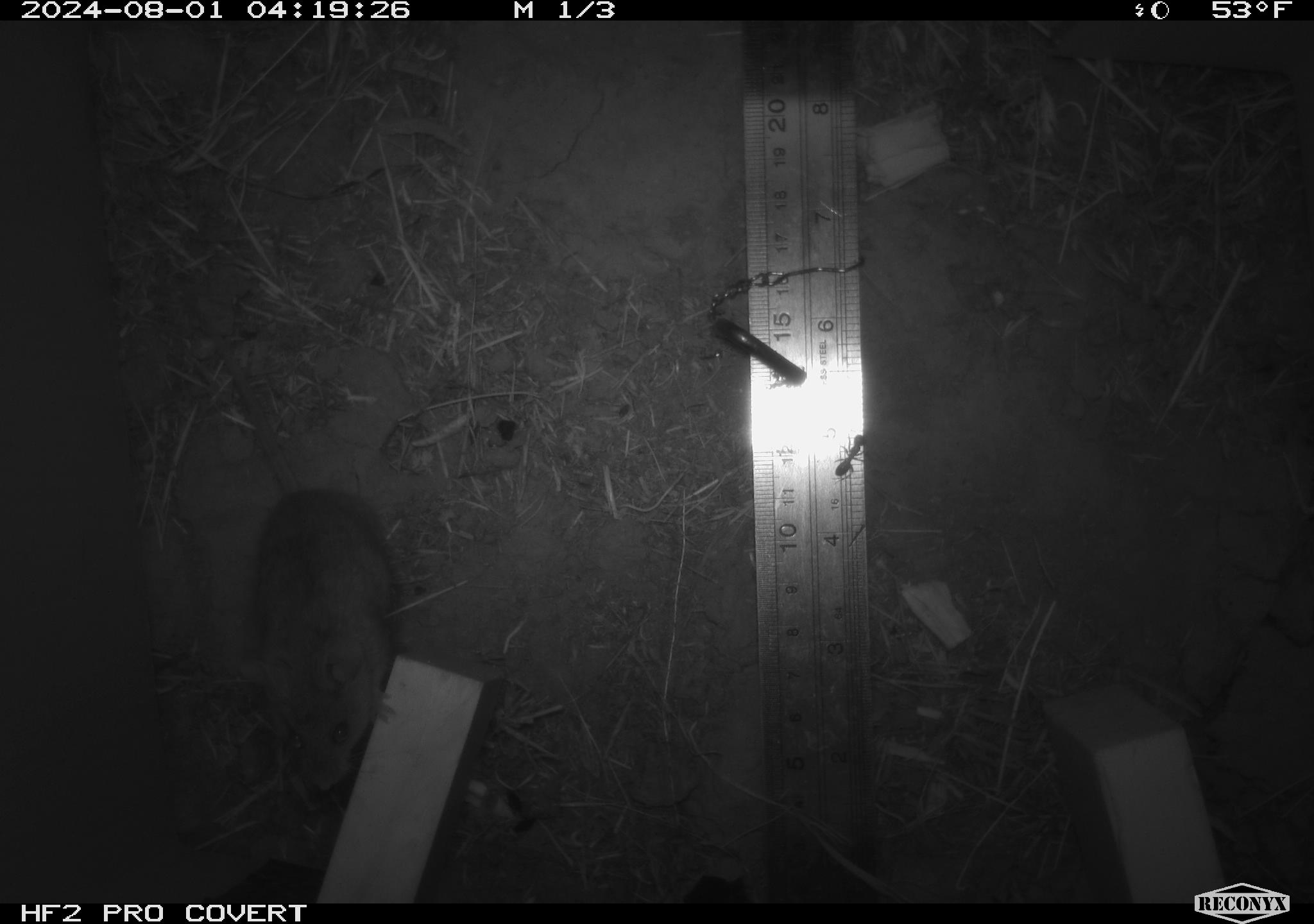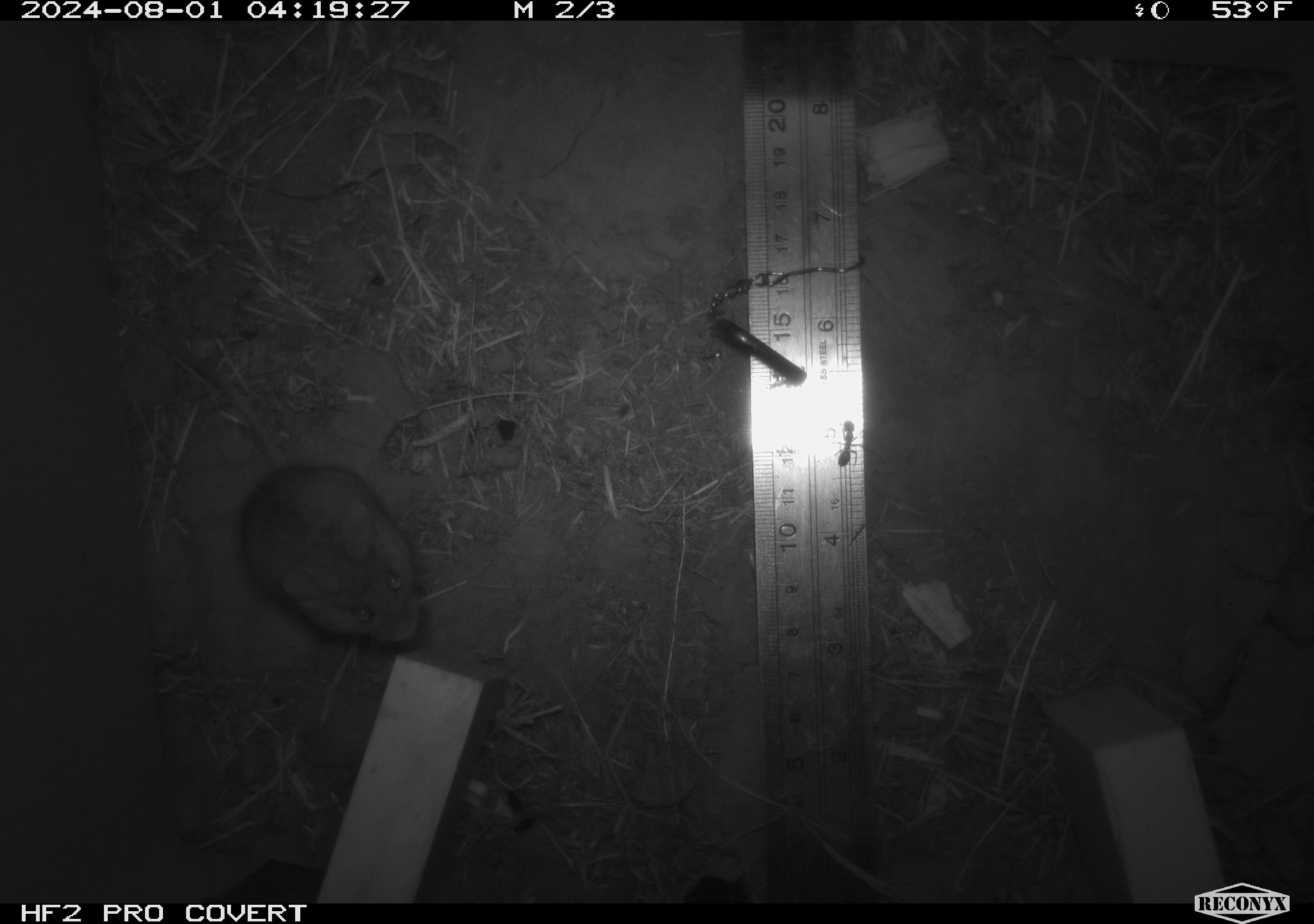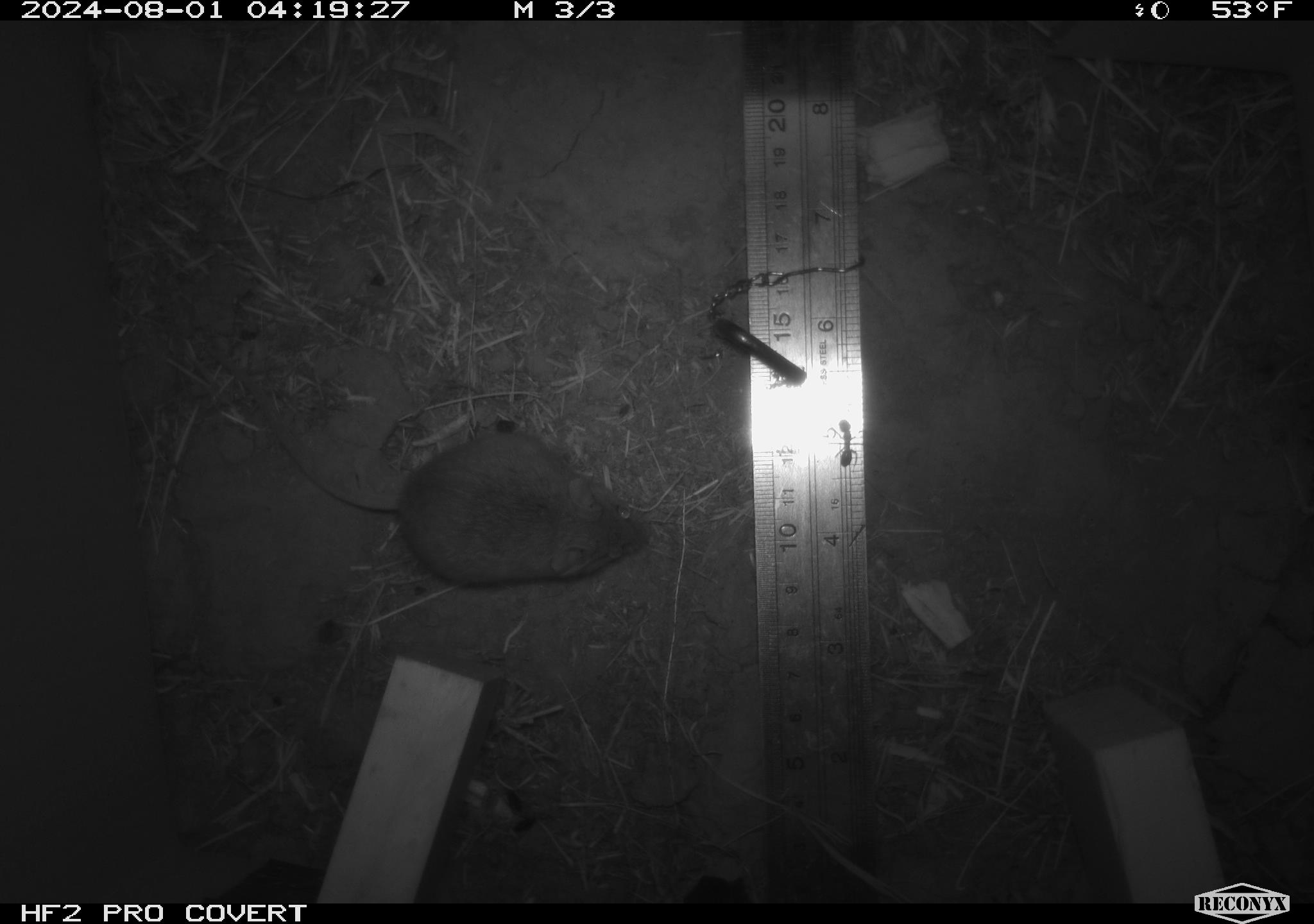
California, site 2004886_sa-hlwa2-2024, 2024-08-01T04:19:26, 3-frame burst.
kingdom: Animalia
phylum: Chordata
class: Mammalia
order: Rodentia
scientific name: Rodentia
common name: mouse species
Mouse species (Rodentia).